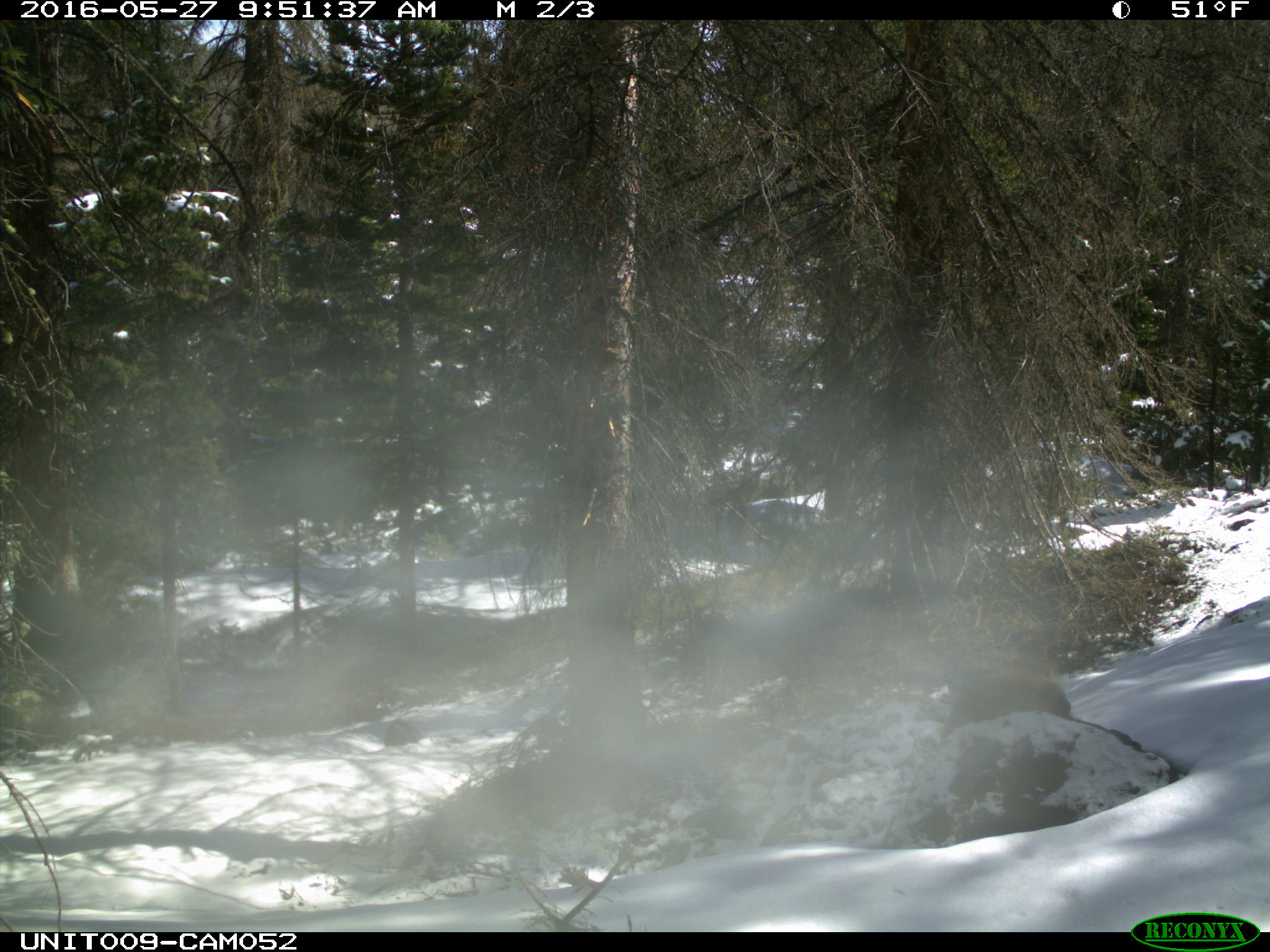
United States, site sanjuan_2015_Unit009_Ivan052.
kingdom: Animalia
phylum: Chordata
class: Mammalia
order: Rodentia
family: Erethizontidae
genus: Erethizon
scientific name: Erethizon dorsatum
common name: north american porcupine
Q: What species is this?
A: Erethizon dorsatum (north american porcupine).